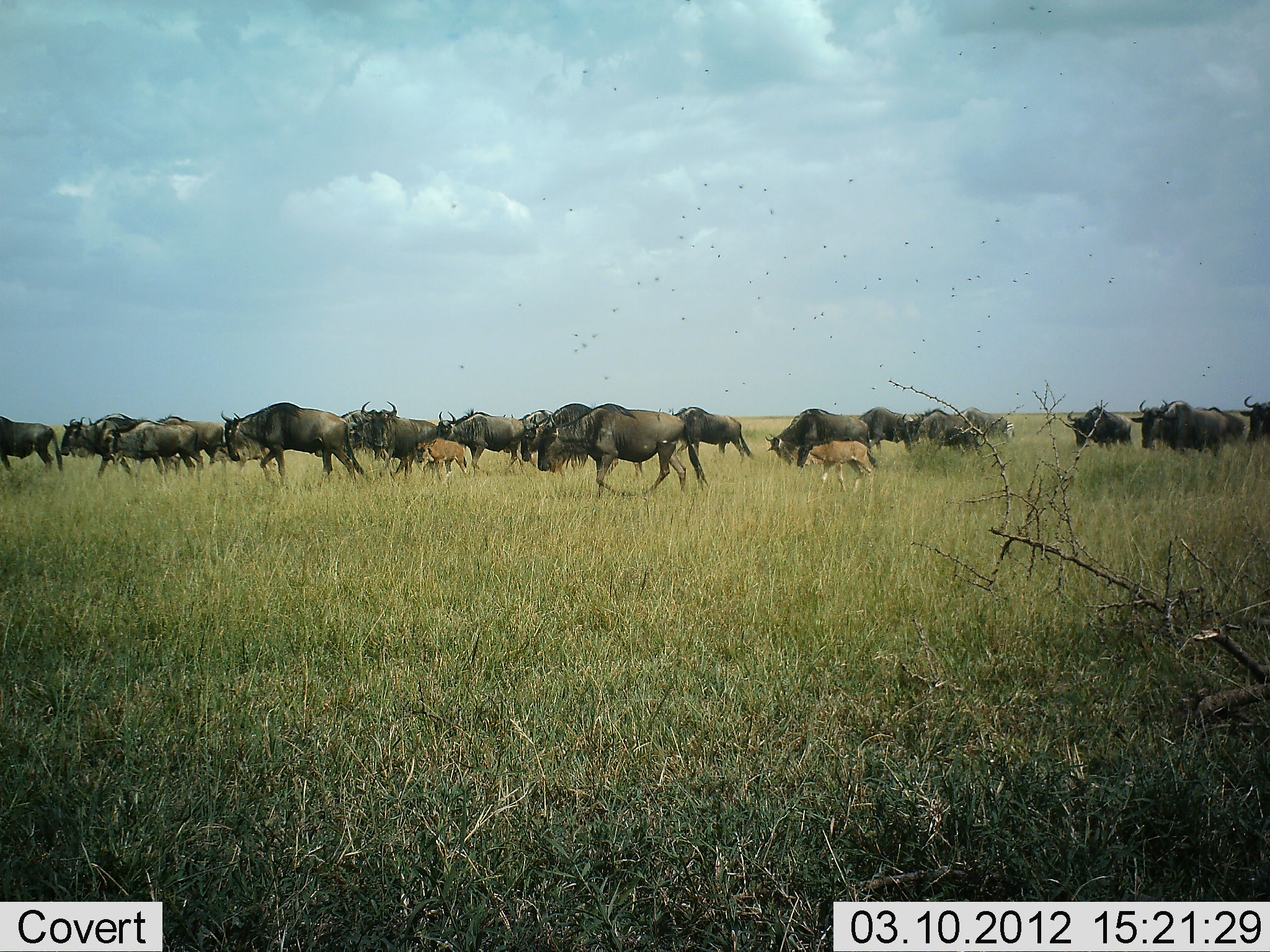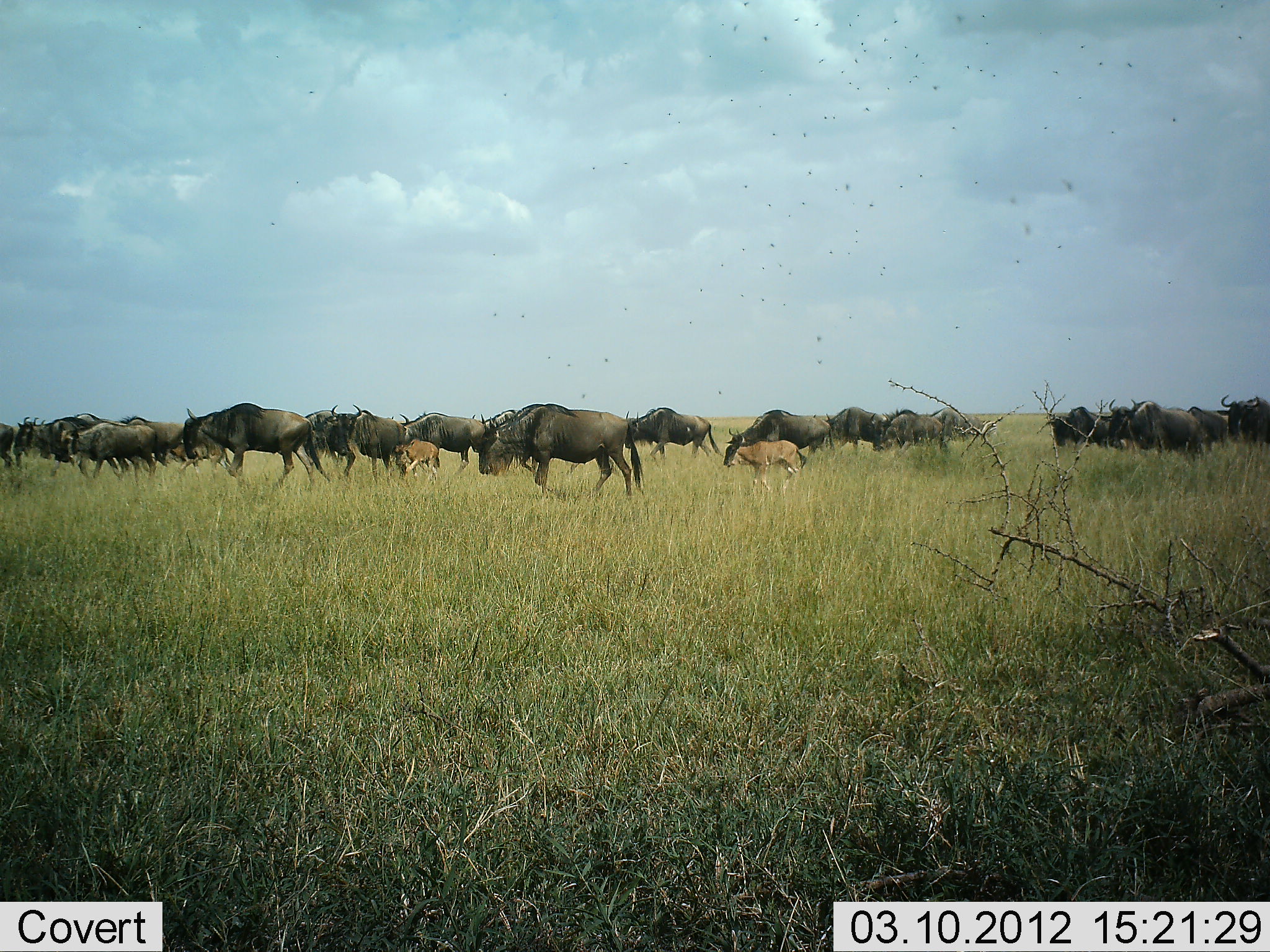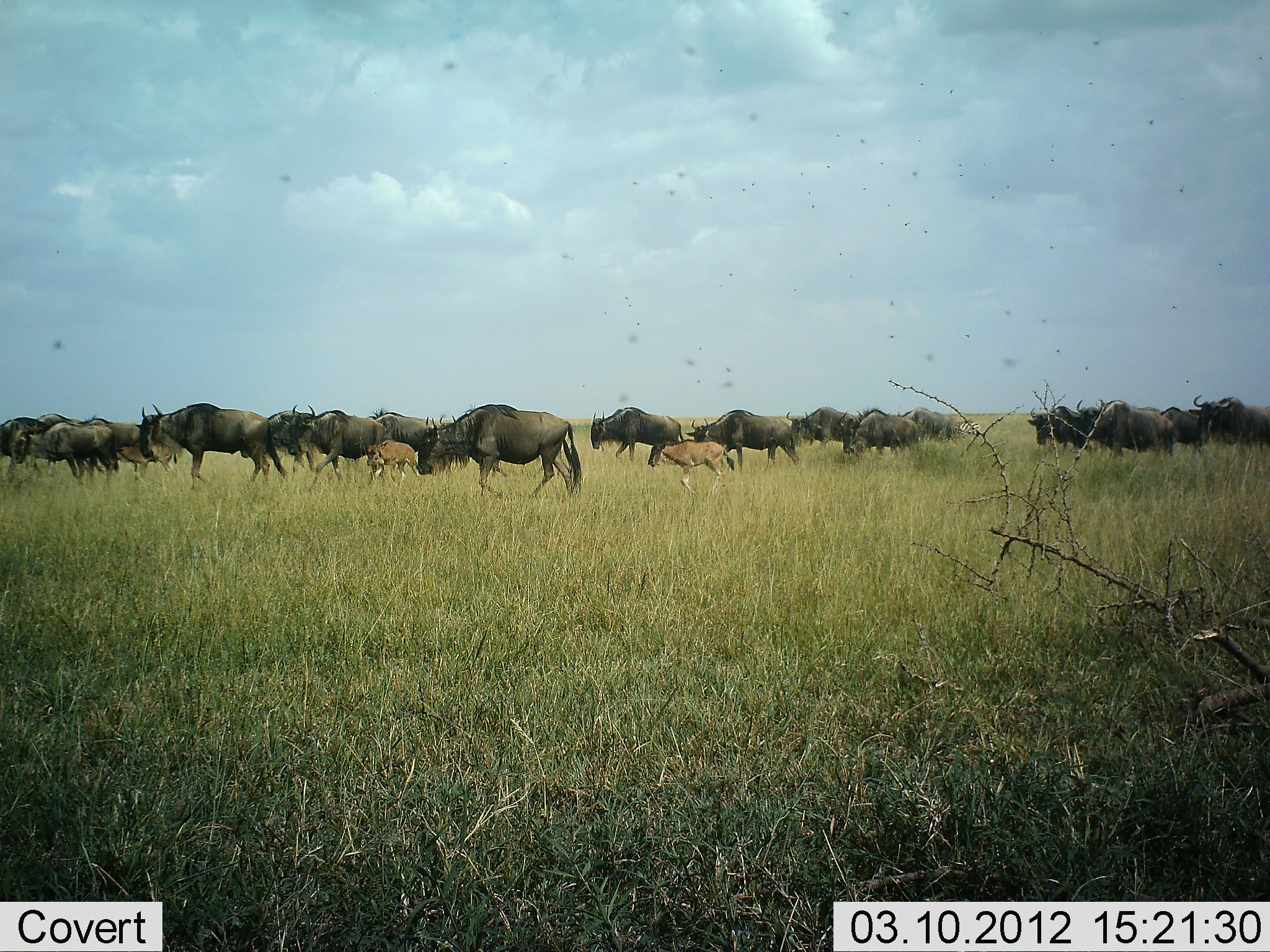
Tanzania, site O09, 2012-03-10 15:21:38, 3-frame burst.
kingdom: Animalia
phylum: Chordata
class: Mammalia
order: Artiodactyla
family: Bovidae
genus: Connochaetes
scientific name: Connochaetes taurinus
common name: blue wildebeest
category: wildebeest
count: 11-50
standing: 4%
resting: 0%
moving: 100%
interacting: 0%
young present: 83%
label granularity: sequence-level